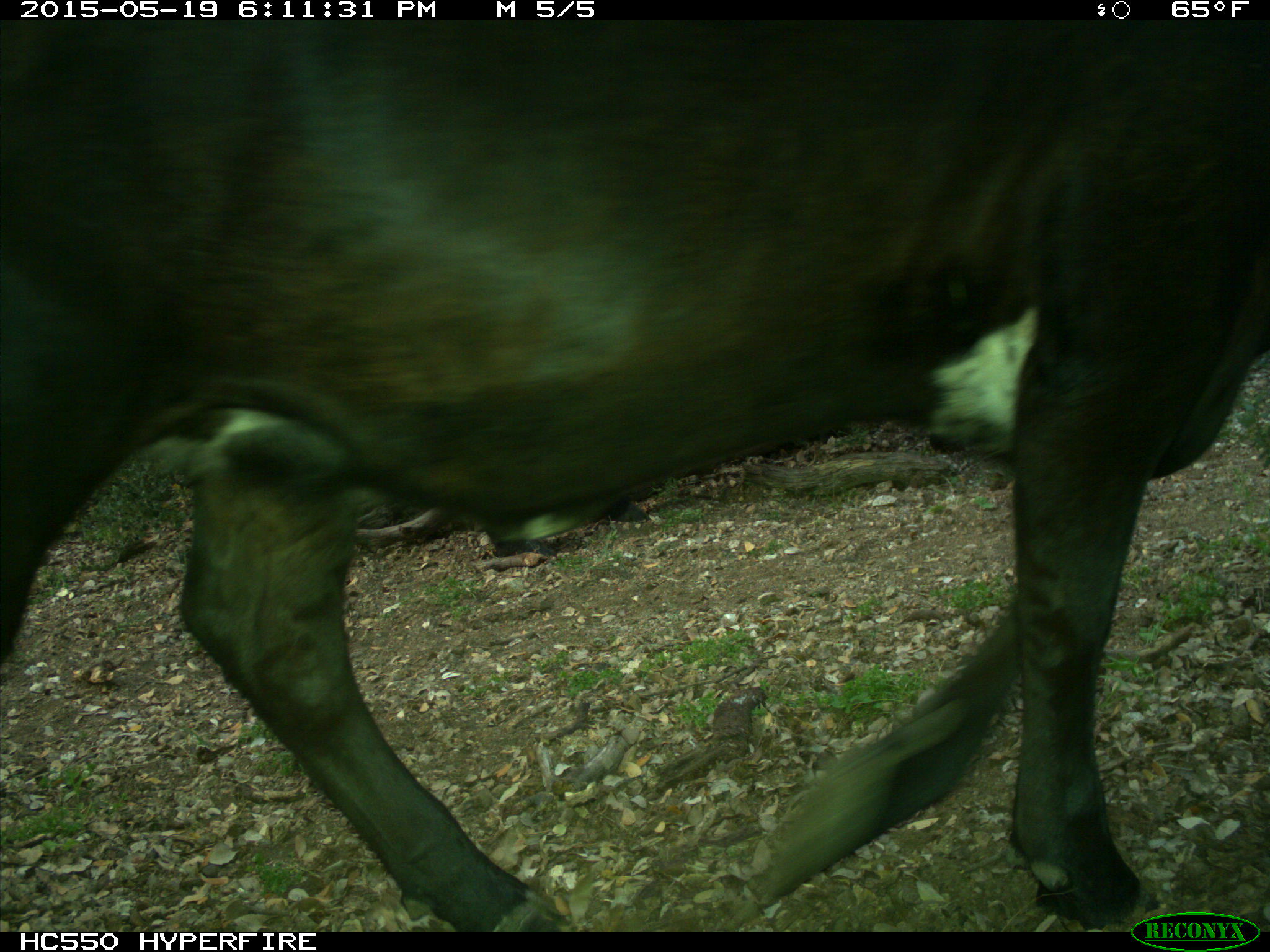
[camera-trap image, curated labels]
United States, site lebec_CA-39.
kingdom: Animalia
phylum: Chordata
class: Mammalia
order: Artiodactyla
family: Bovidae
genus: Bos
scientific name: Bos taurus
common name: domestic cow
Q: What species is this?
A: Bos taurus (domestic cow).